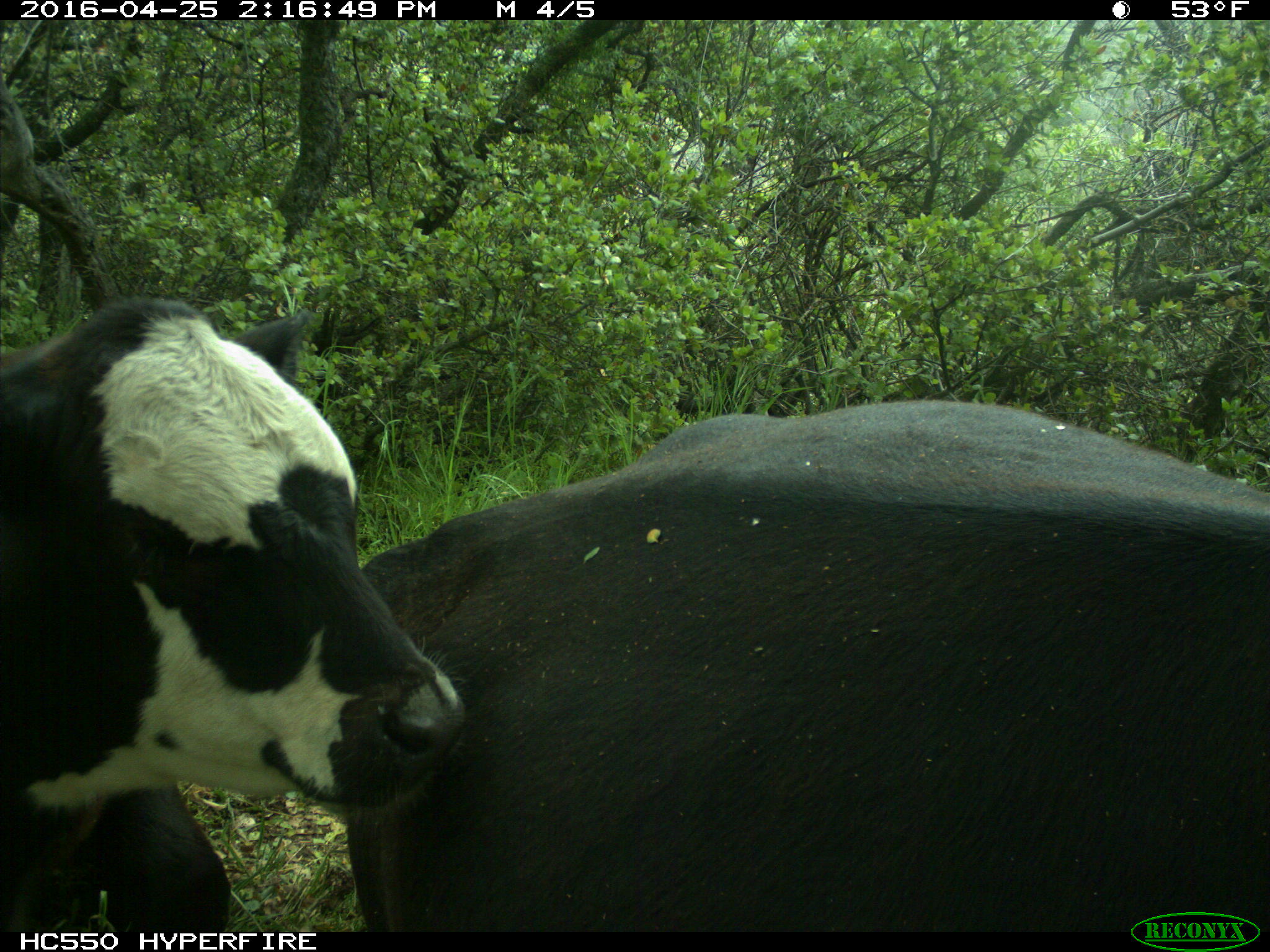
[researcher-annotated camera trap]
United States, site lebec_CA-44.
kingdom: Animalia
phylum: Chordata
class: Mammalia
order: Artiodactyla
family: Bovidae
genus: Bos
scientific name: Bos taurus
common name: domestic cow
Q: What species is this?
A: Bos taurus (domestic cow).